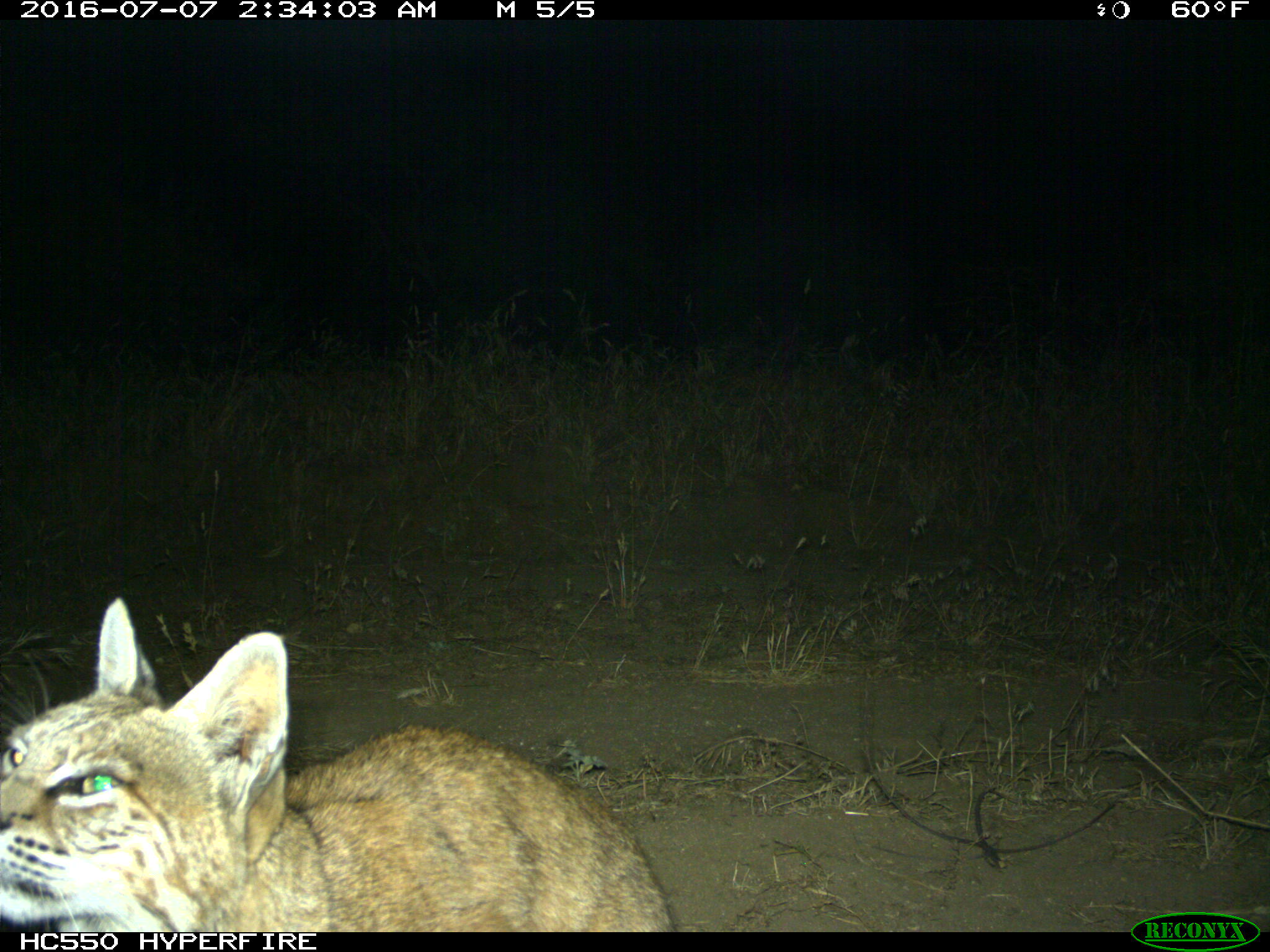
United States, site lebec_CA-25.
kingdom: Animalia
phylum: Chordata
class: Mammalia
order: Carnivora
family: Felidae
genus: Lynx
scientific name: Lynx rufus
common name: bobcat